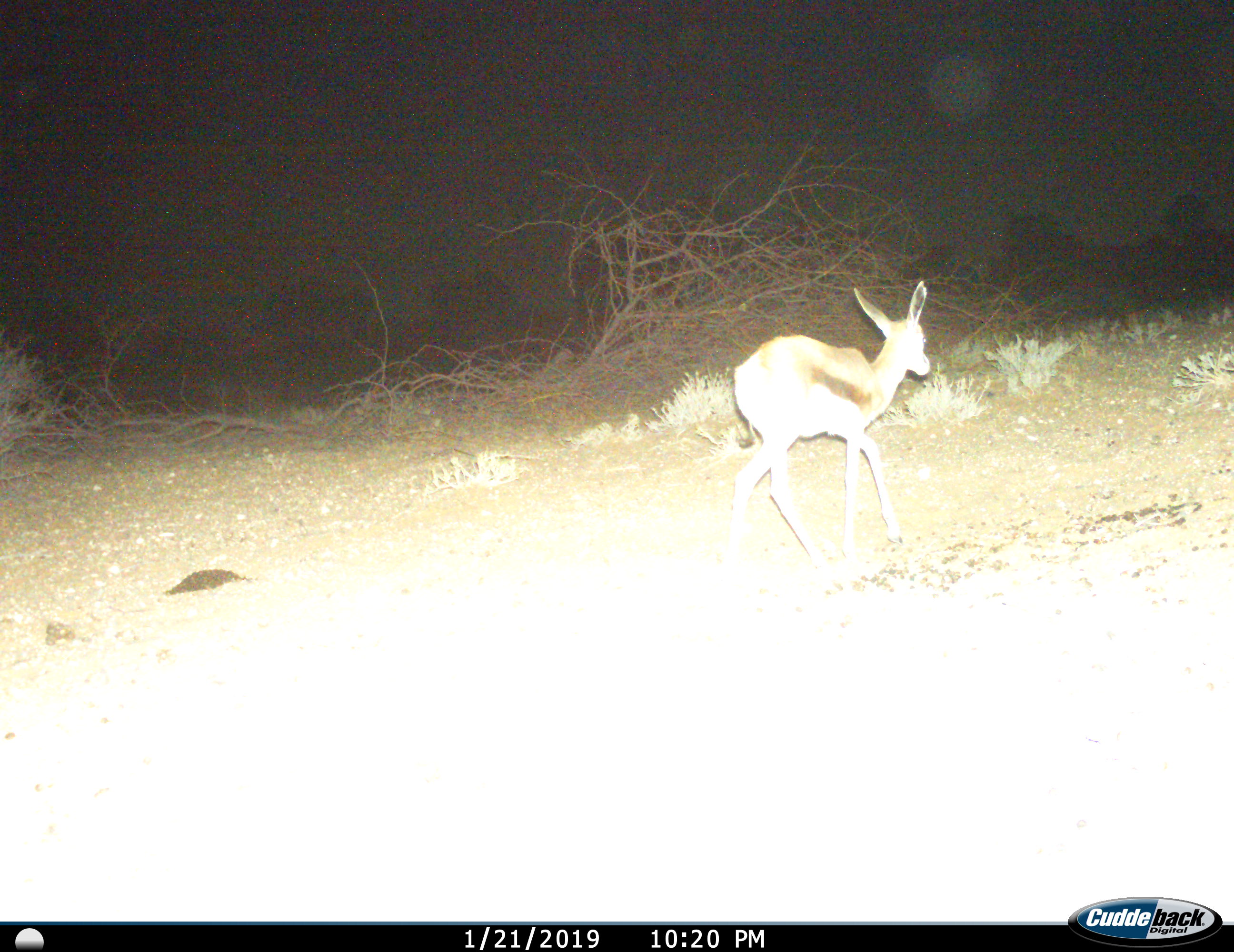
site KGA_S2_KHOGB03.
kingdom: Animalia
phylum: Chordata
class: Mammalia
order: Artiodactyla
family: Bovidae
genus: Antidorcas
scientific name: Antidorcas marsupialis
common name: springbok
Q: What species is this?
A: Springbok (Antidorcas marsupialis).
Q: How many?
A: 1.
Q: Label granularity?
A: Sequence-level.